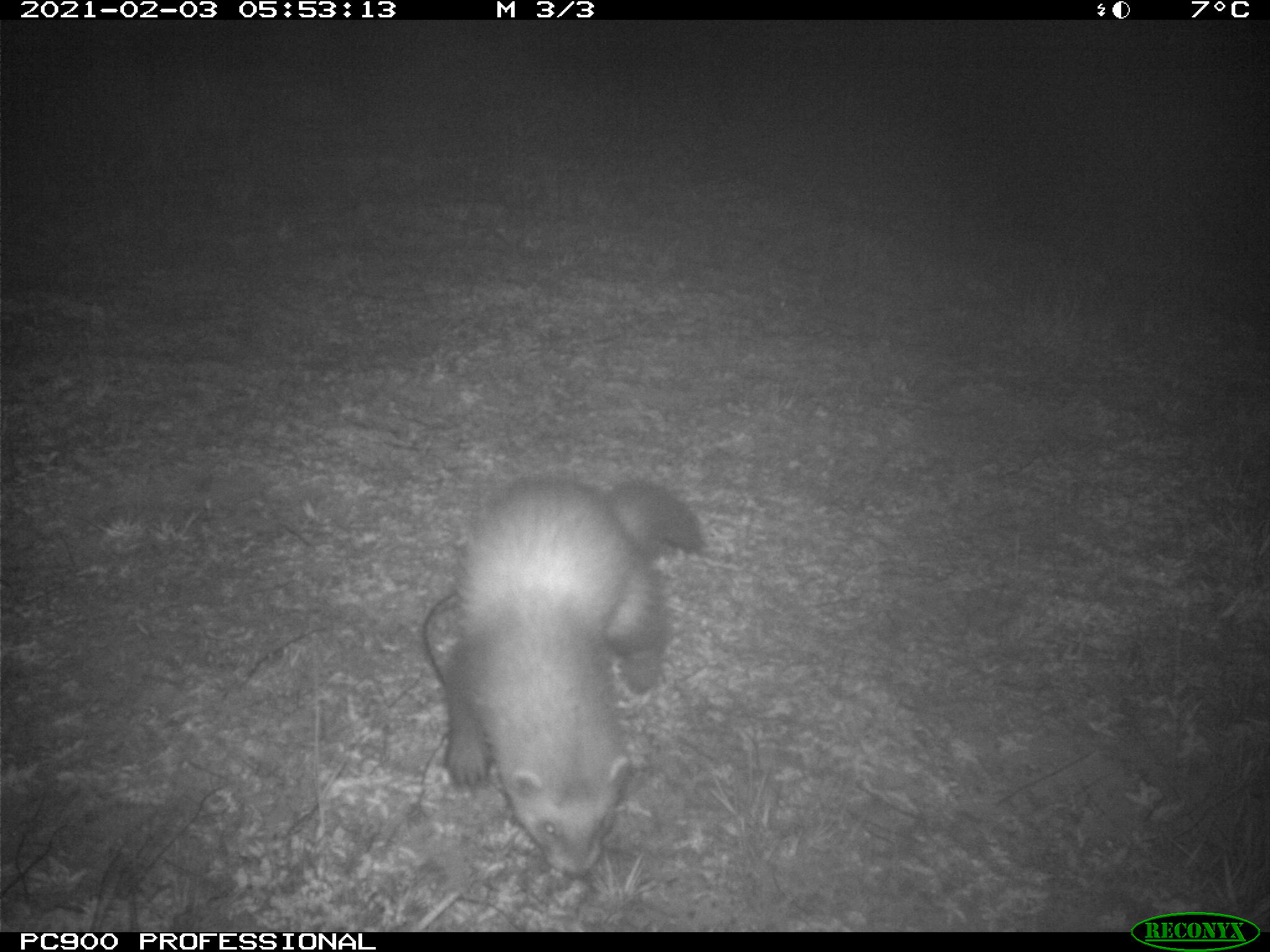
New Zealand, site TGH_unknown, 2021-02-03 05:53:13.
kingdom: Animalia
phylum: Chordata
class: Mammalia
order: Carnivora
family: Mustelidae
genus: Mustela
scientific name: Mustela furo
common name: ferret